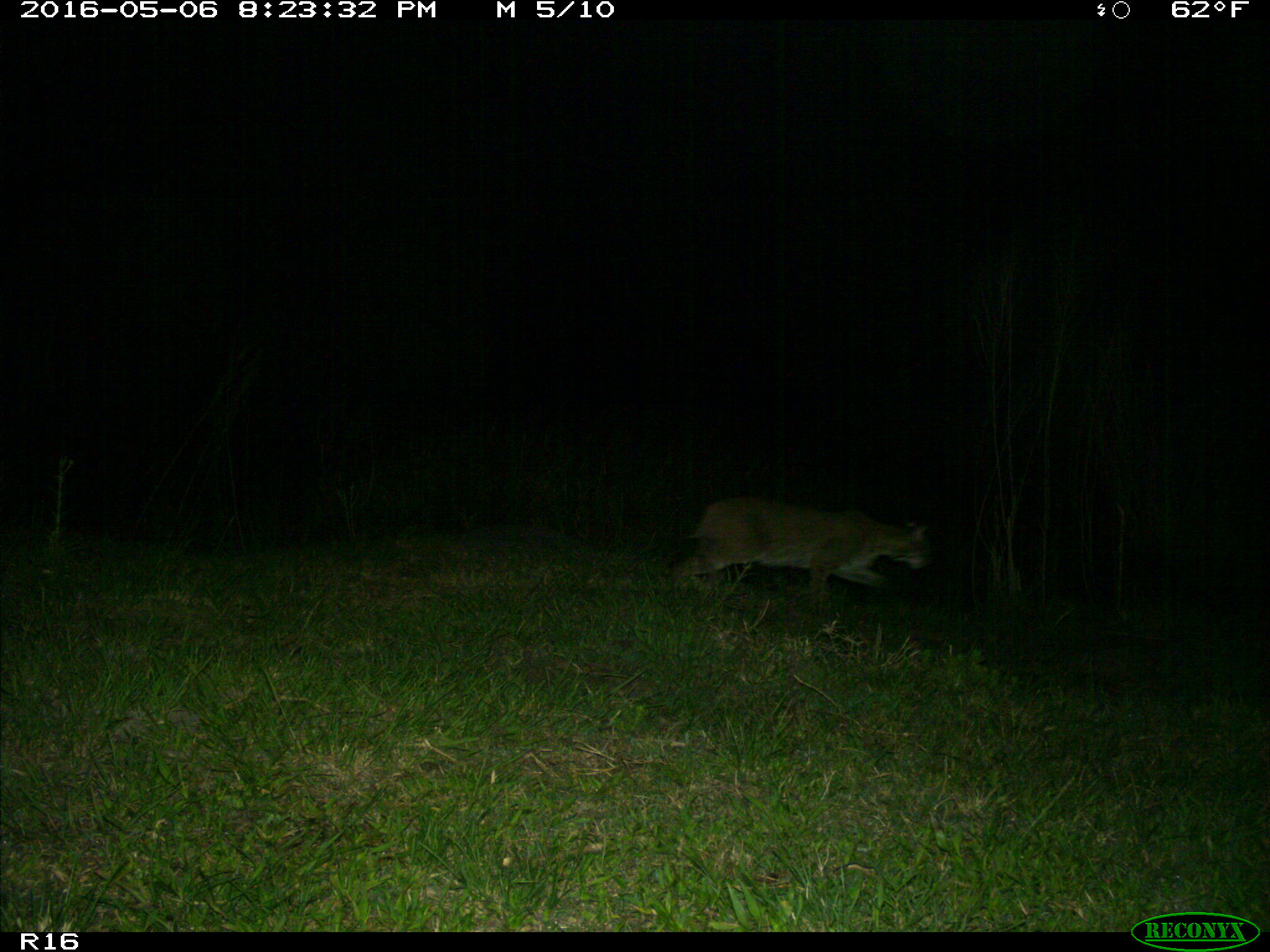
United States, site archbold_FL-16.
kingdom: Animalia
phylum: Chordata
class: Mammalia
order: Carnivora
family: Felidae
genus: Lynx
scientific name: Lynx rufus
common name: bobcat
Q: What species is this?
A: Lynx rufus (bobcat).